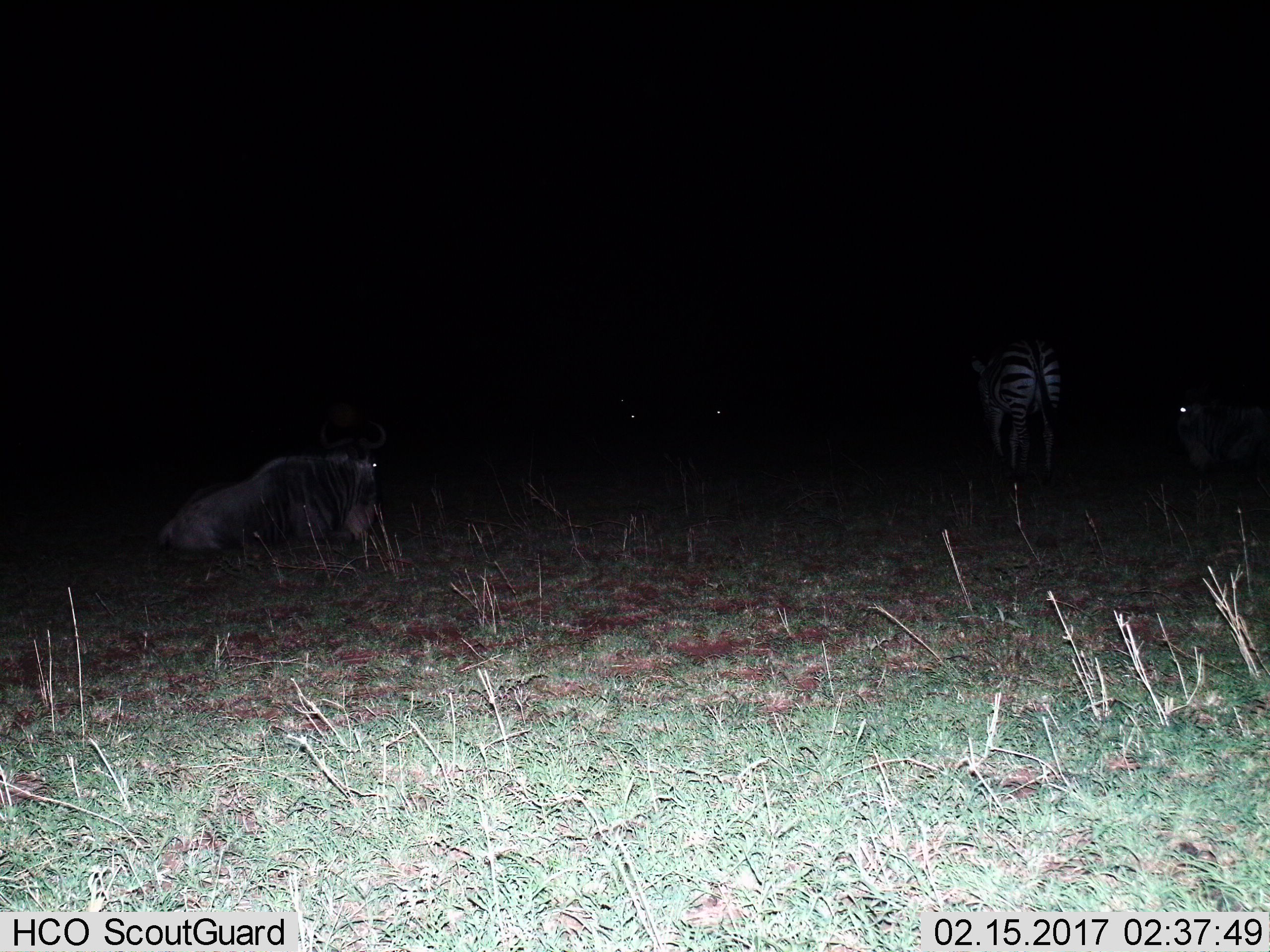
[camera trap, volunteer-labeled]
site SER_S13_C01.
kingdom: Animalia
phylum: Chordata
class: Mammalia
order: Artiodactyla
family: Bovidae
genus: Connochaetes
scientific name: Connochaetes taurinus taurinus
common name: blue wildebeest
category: wildebeestblue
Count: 2.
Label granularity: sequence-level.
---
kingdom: Animalia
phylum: Chordata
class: Mammalia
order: Perissodactyla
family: Equidae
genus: Equus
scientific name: Equus quagga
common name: plains zebra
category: zebraplains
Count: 1.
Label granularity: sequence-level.